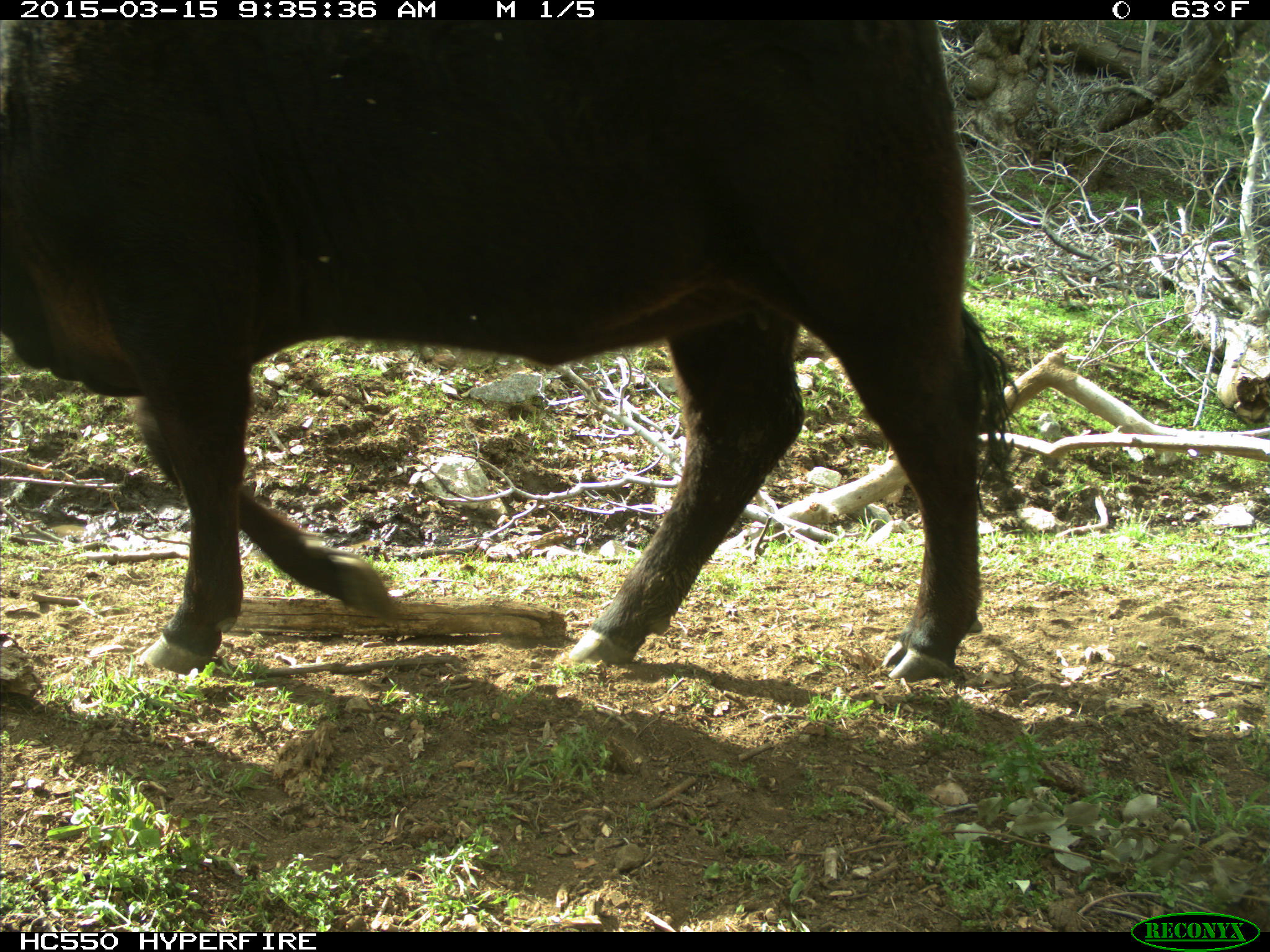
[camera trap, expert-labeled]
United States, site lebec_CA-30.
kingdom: Animalia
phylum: Chordata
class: Mammalia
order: Artiodactyla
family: Bovidae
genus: Bos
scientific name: Bos taurus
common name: domestic cow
Bos taurus (domestic cow).